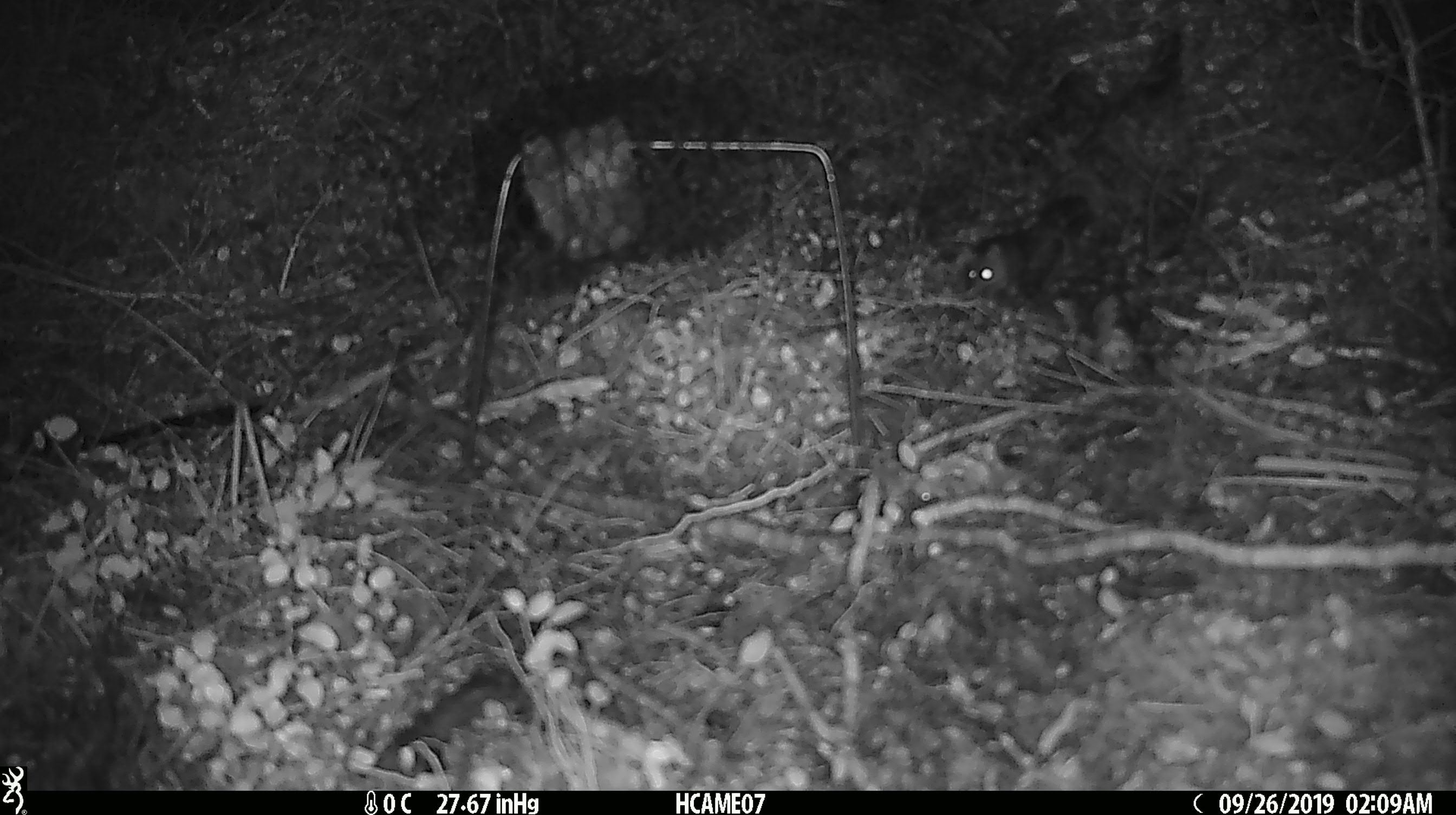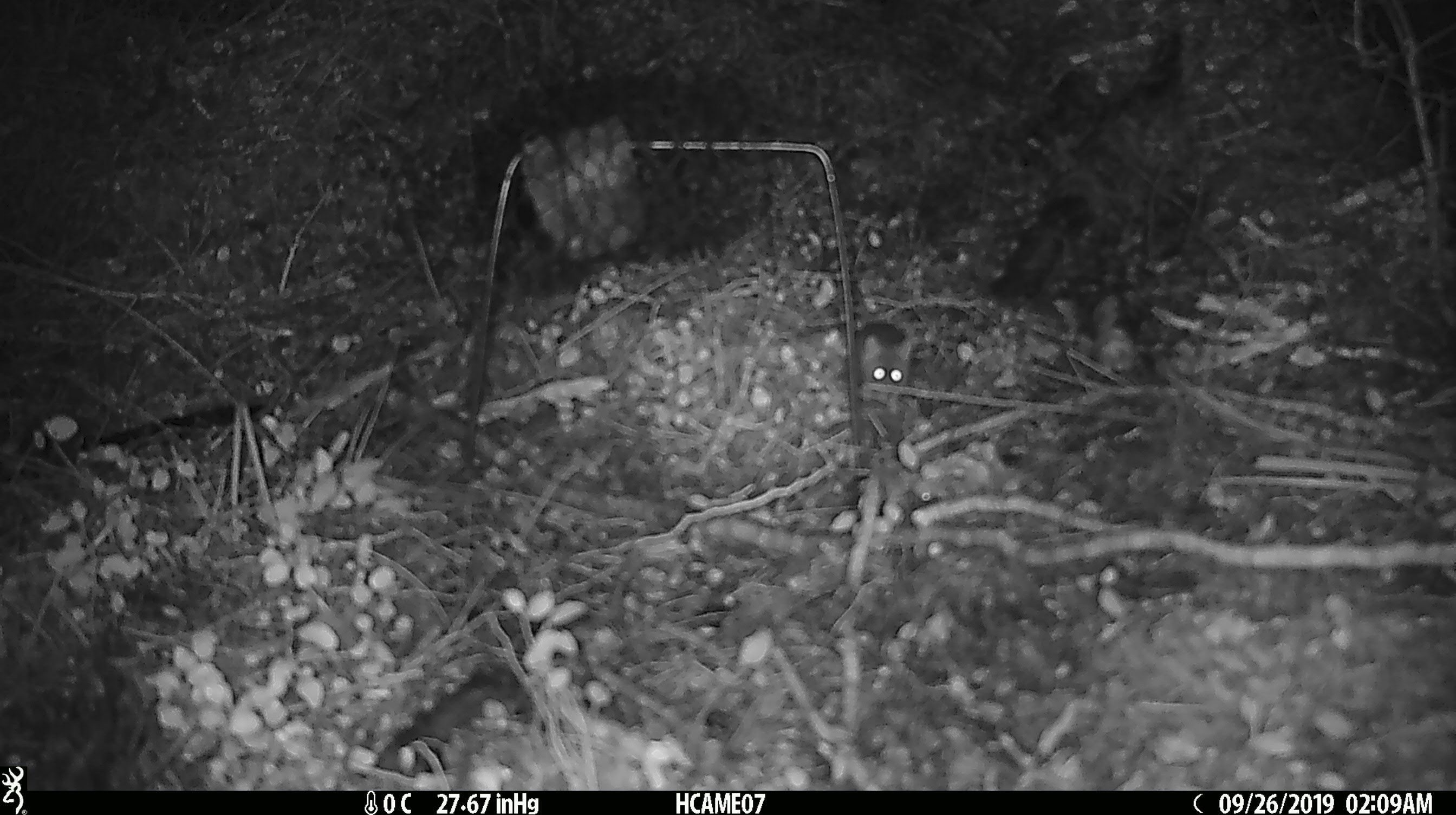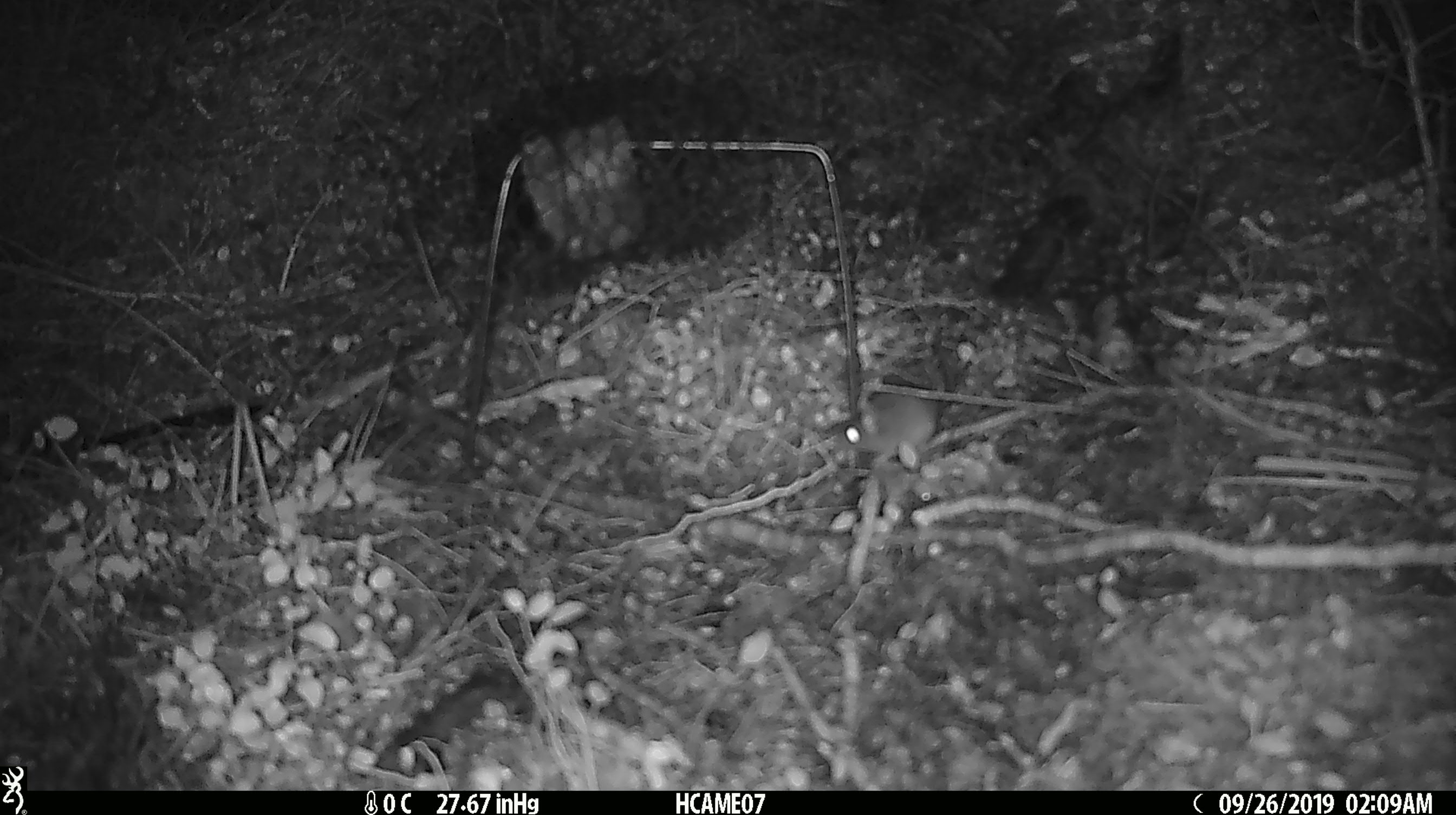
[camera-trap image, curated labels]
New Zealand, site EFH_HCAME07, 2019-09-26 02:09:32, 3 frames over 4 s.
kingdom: Animalia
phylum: Chordata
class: Mammalia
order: Rodentia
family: Muridae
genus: Mus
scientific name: Mus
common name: mouse